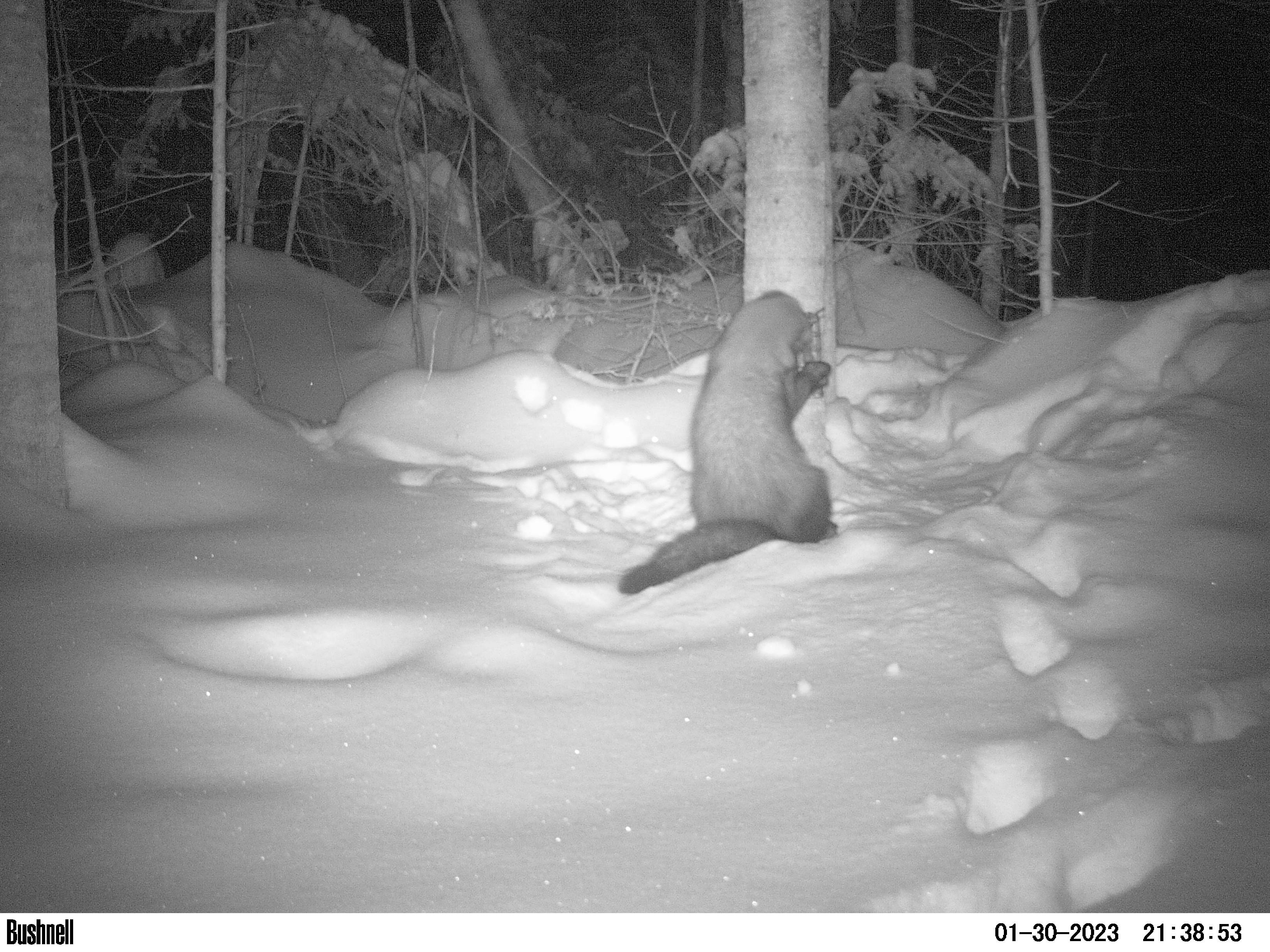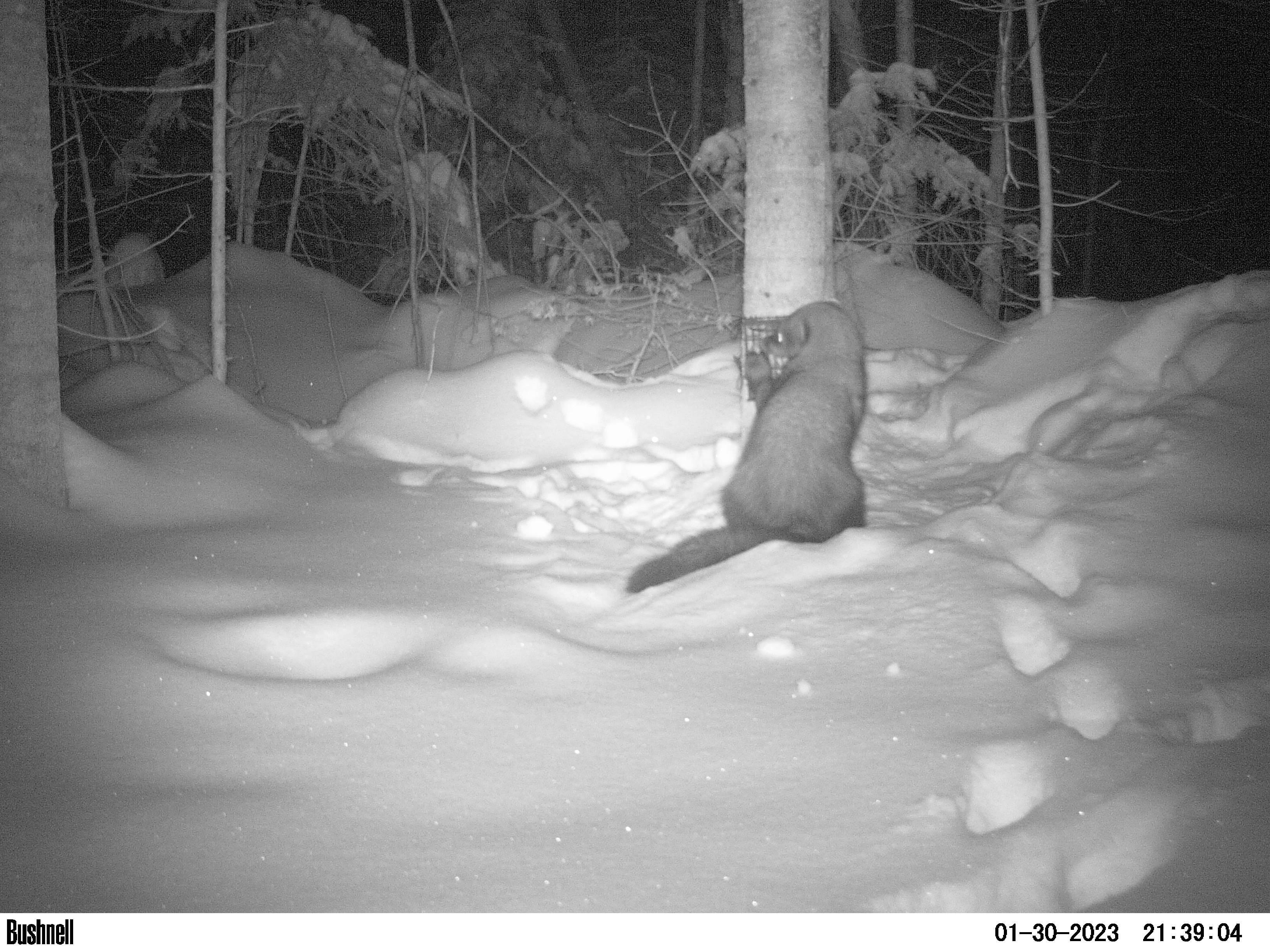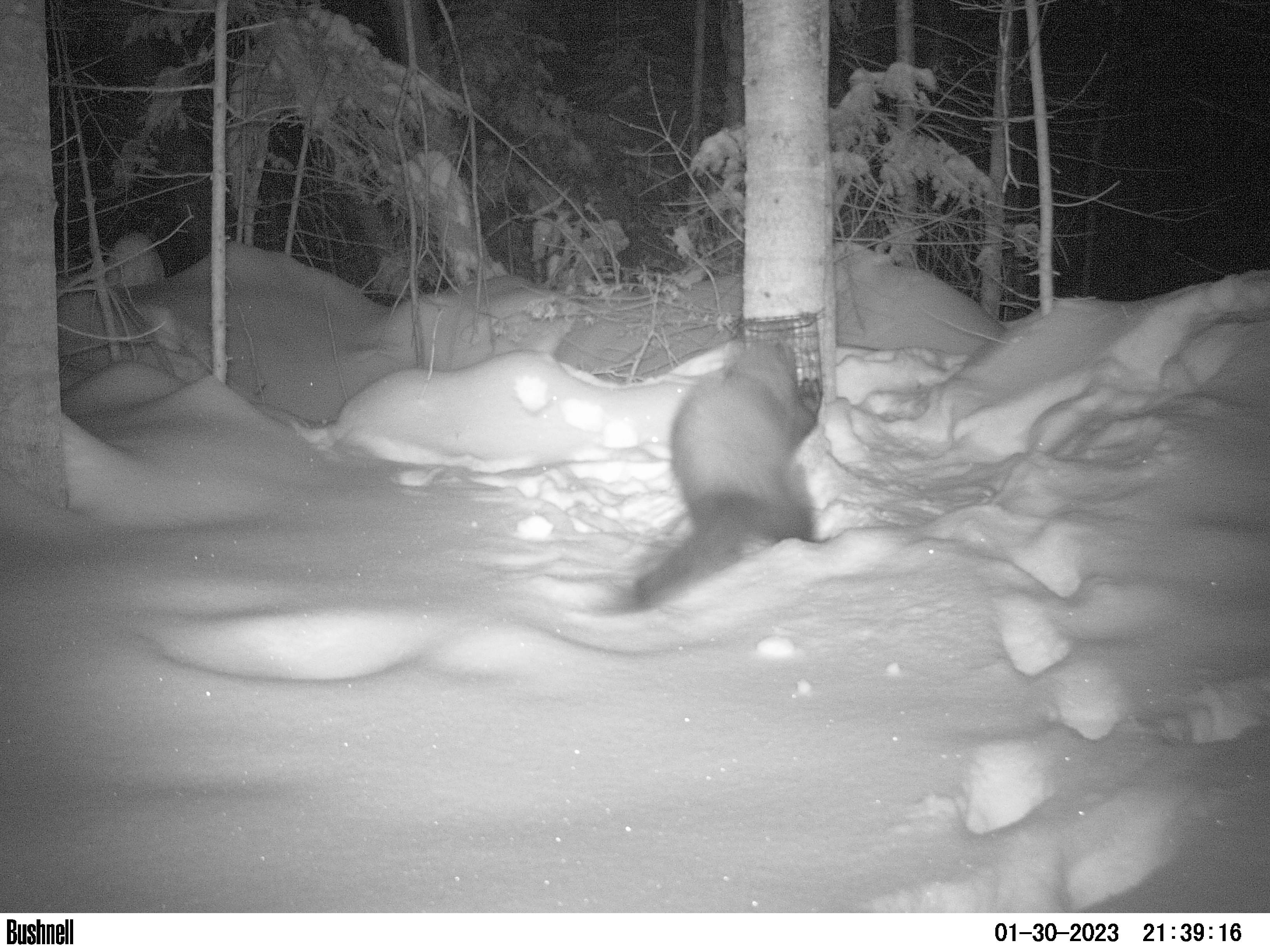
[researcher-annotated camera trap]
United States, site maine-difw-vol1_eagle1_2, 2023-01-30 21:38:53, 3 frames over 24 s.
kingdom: Animalia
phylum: Chordata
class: Mammalia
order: Carnivora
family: Mustelidae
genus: Pekania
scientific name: Pekania pennanti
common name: fisher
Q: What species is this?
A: Fisher (Pekania pennanti).